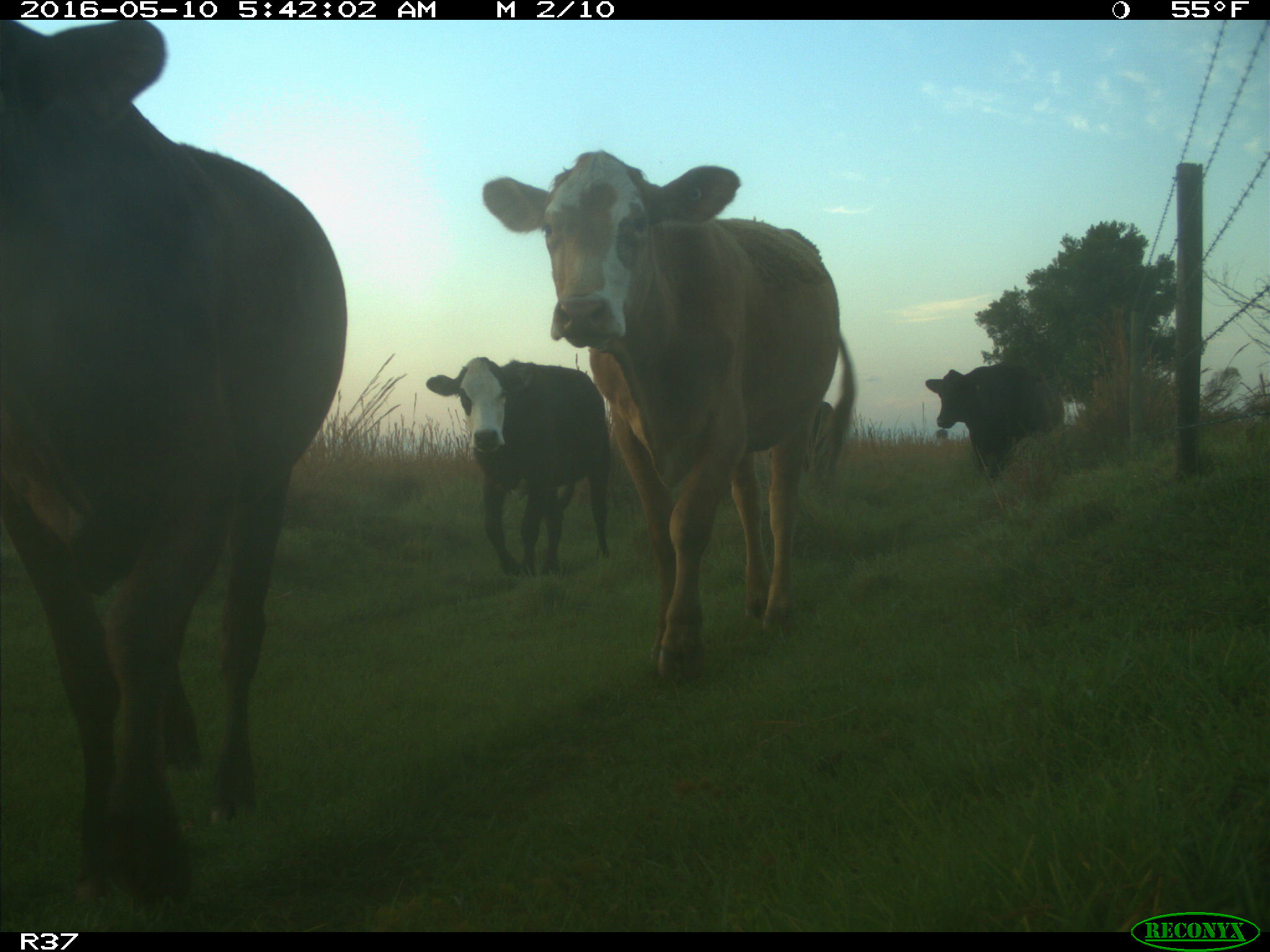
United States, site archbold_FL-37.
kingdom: Animalia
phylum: Chordata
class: Mammalia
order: Artiodactyla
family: Bovidae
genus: Bos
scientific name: Bos taurus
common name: domestic cow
Bos taurus (domestic cow).